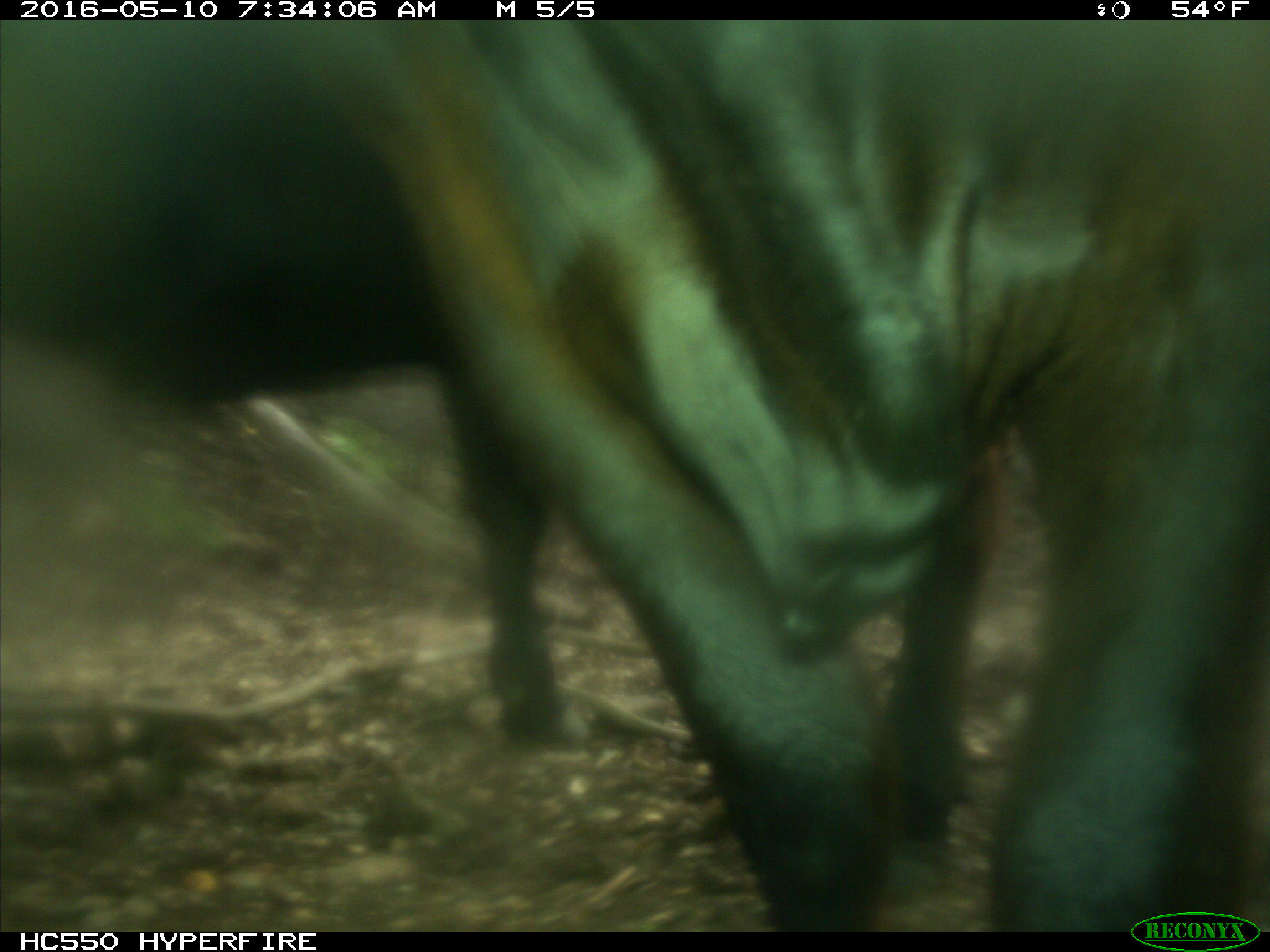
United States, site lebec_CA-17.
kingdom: Animalia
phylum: Chordata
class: Mammalia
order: Artiodactyla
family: Bovidae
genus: Bos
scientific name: Bos taurus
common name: domestic cow